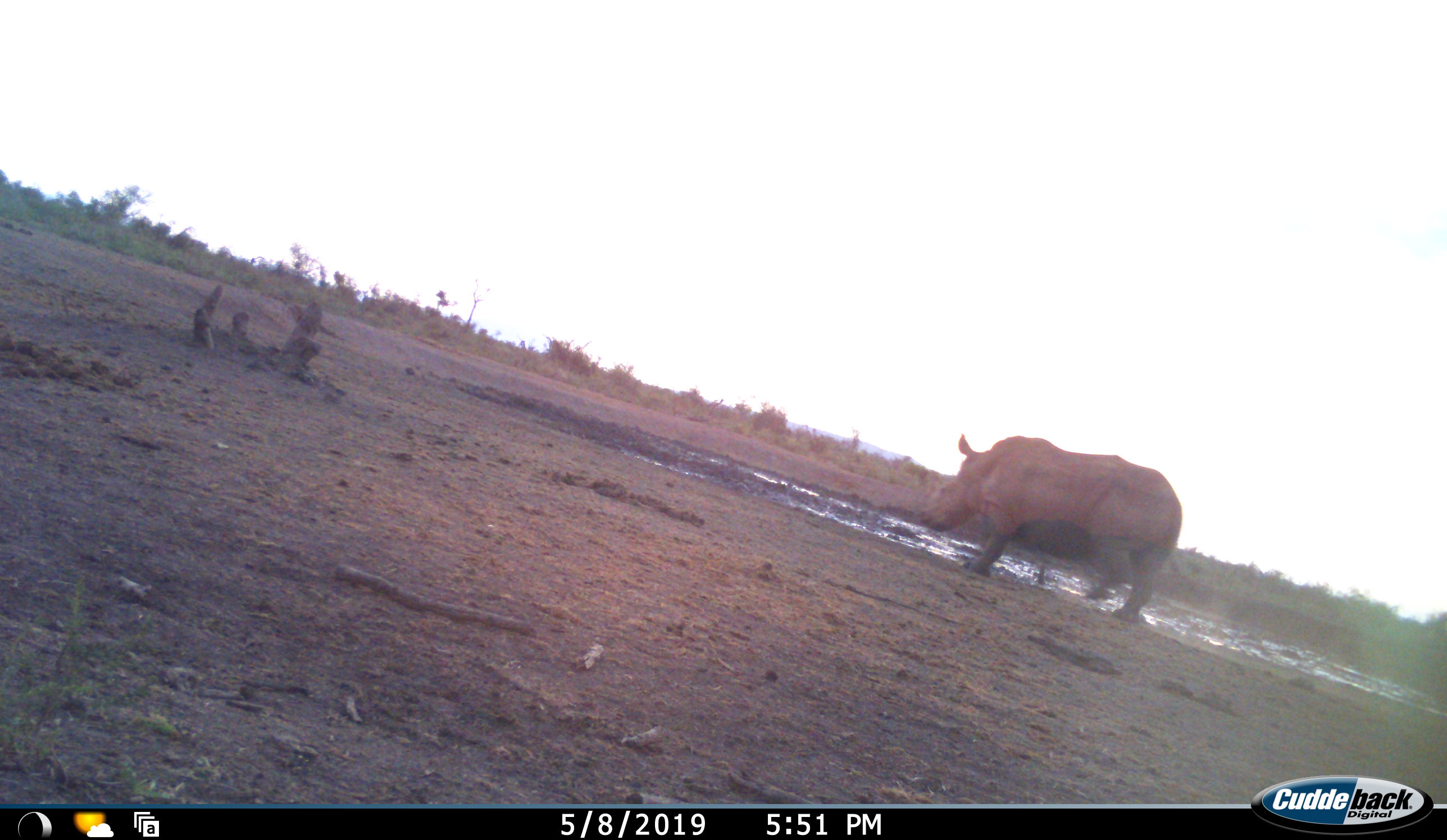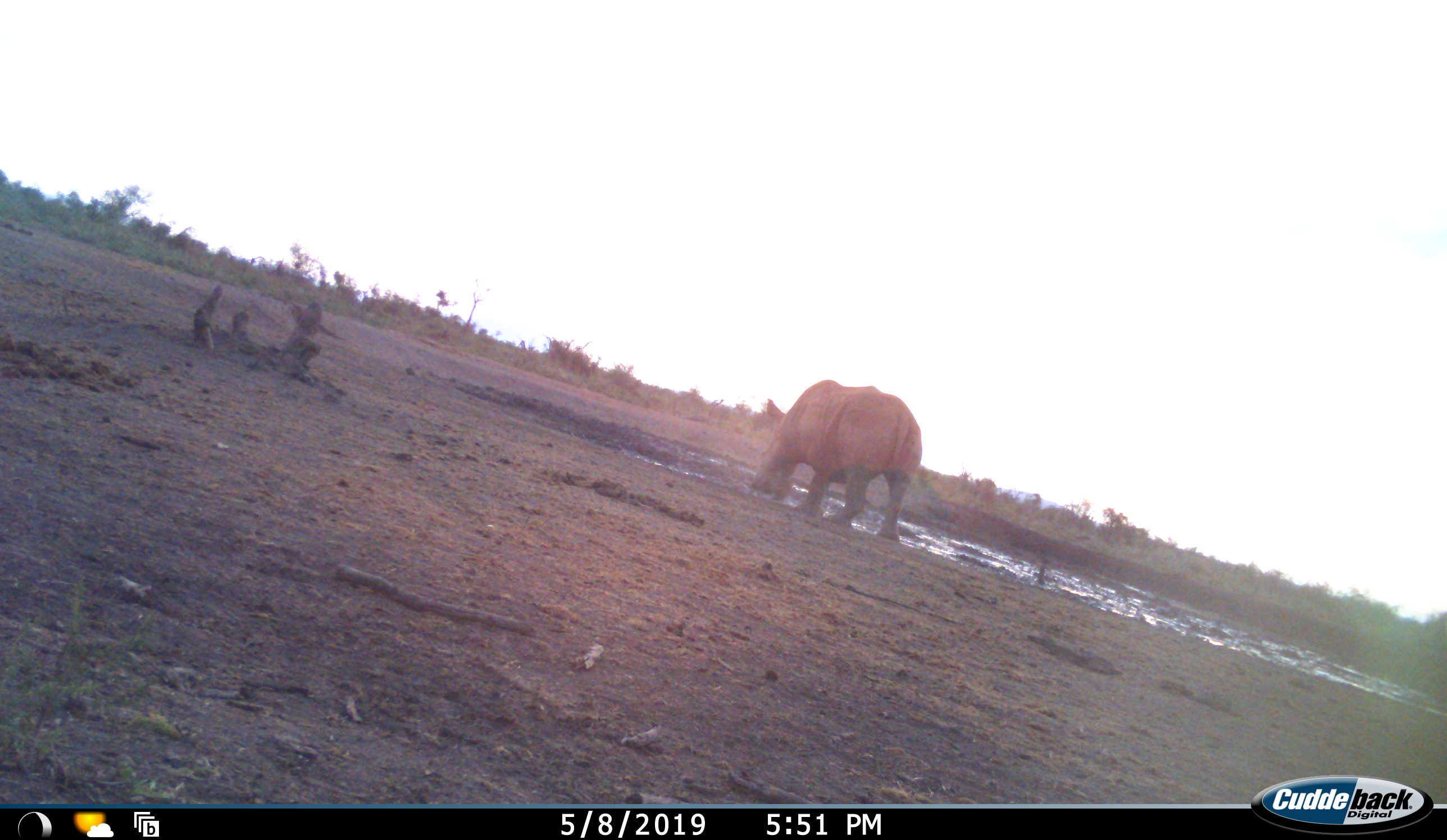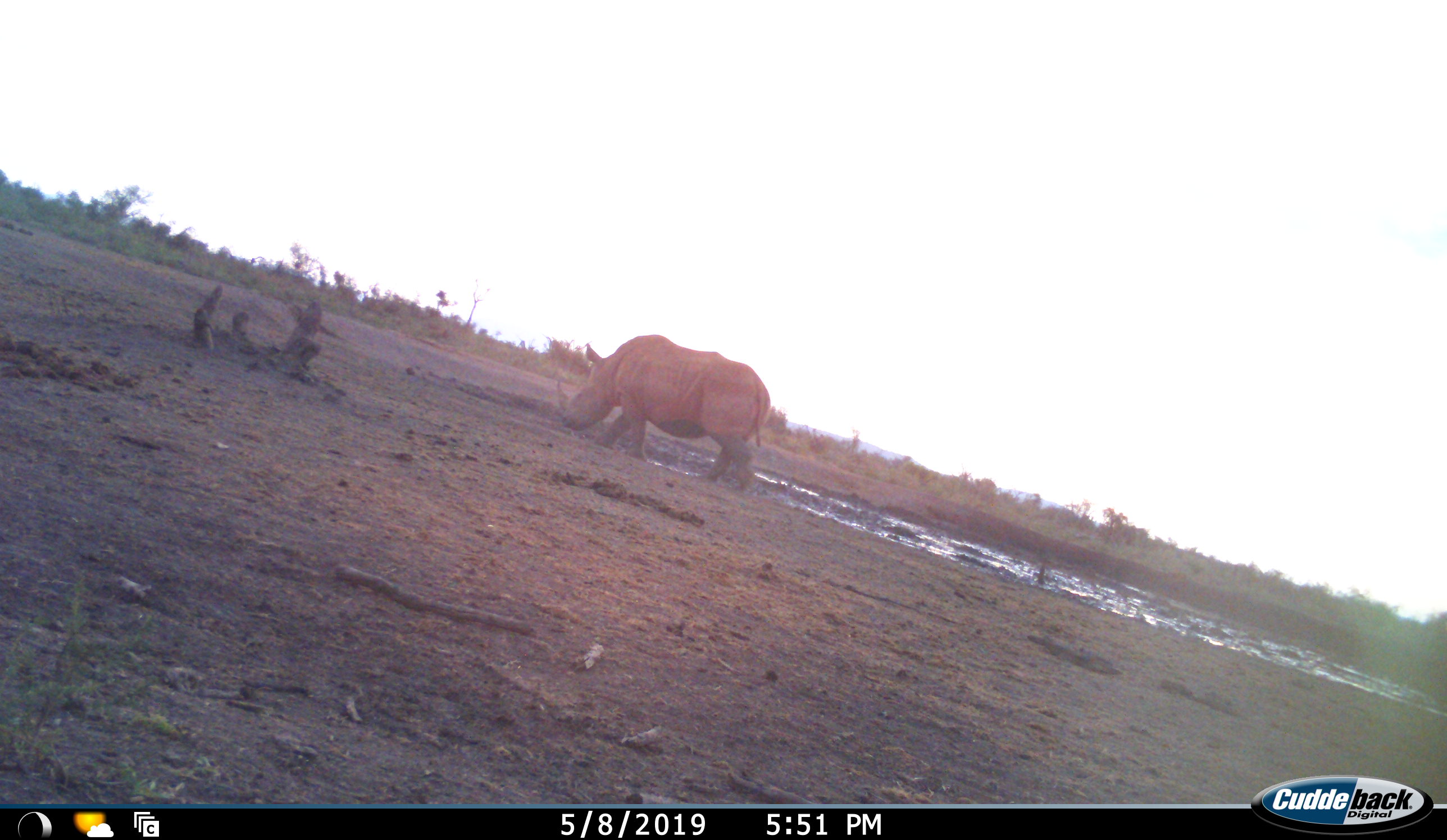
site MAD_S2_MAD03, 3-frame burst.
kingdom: Animalia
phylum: Chordata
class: Mammalia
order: Perissodactyla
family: Rhinocerotidae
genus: Ceratotherium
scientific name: Ceratotherium simum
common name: white rhinoceros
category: rhinoceroswhite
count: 1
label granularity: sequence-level